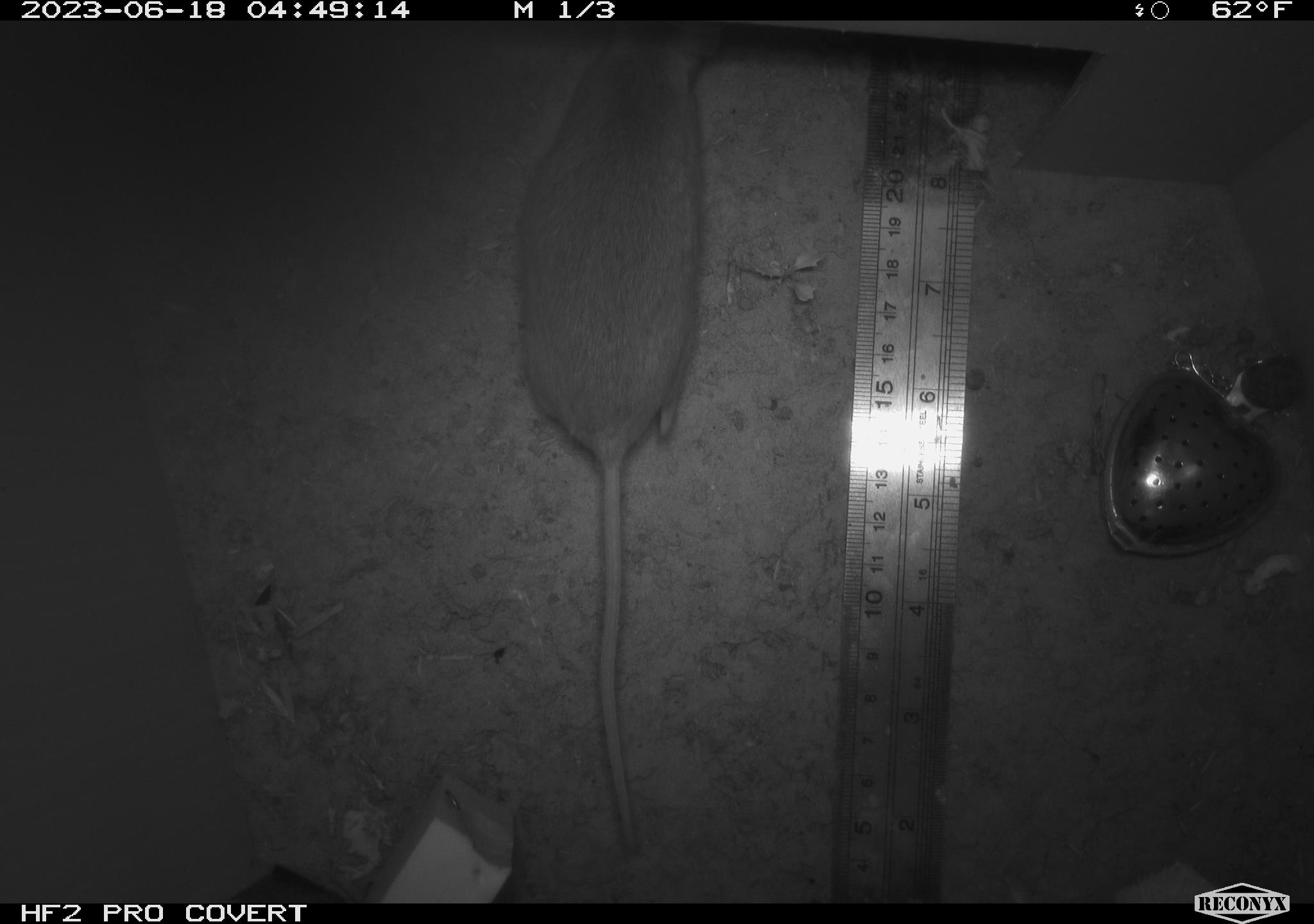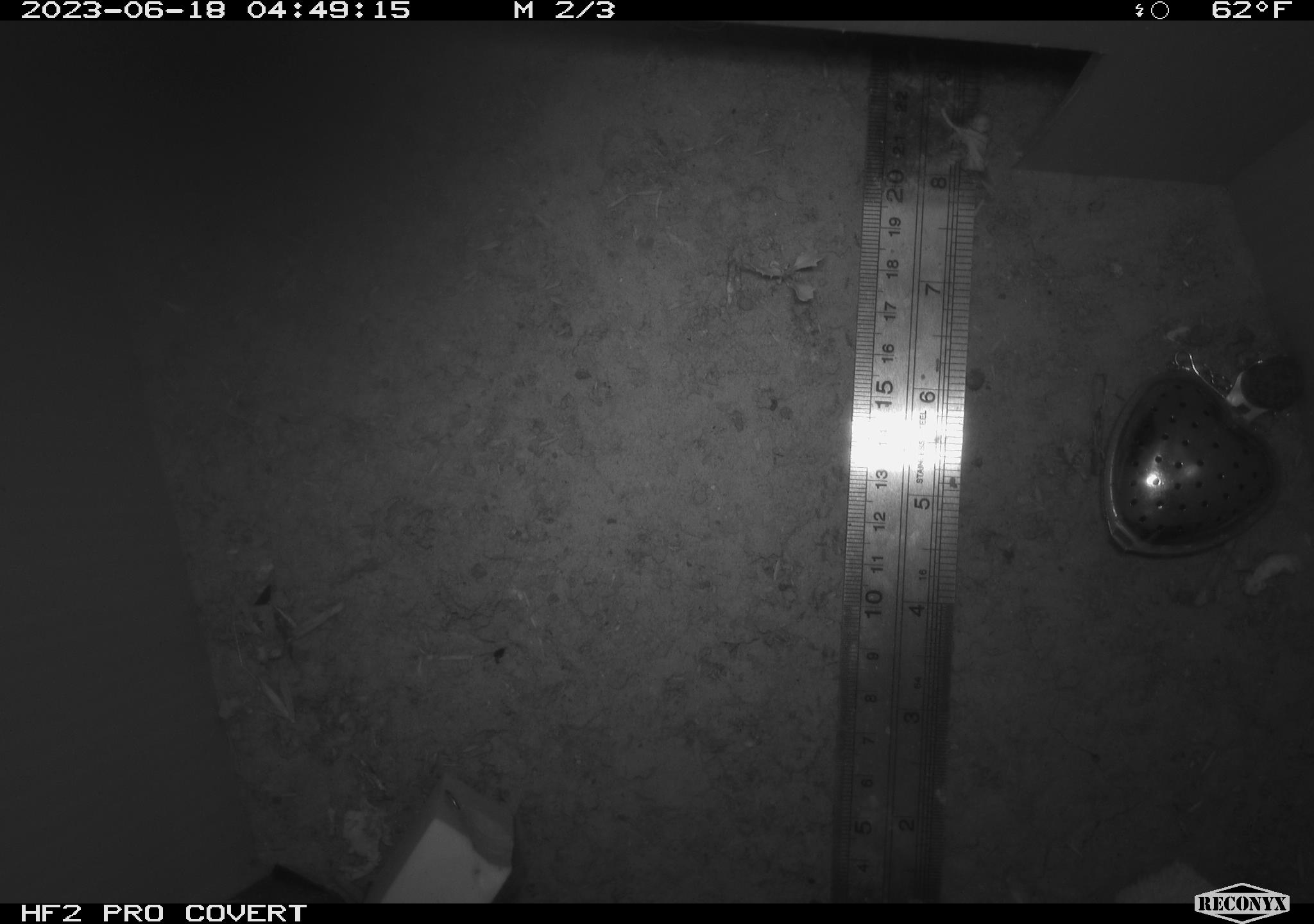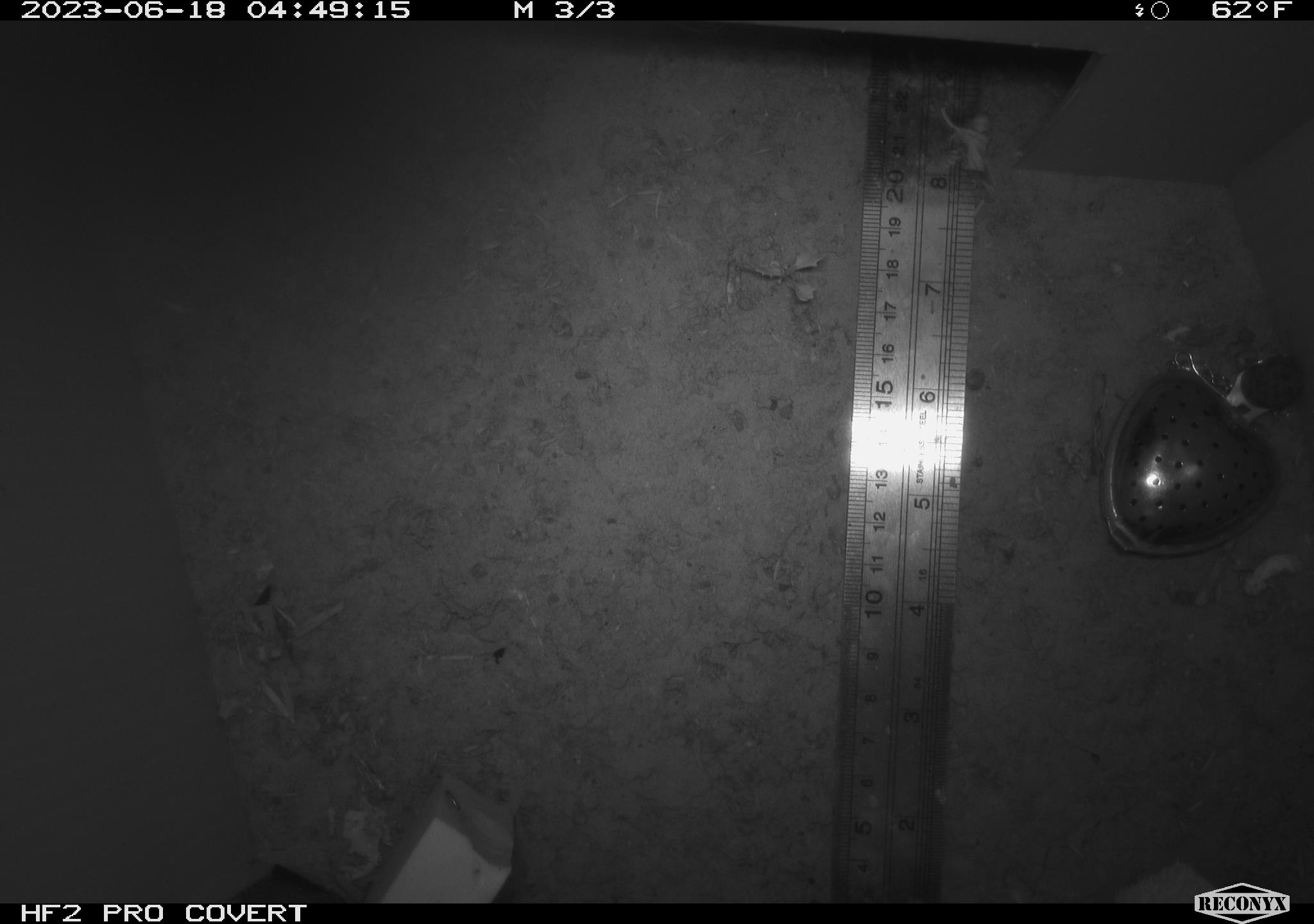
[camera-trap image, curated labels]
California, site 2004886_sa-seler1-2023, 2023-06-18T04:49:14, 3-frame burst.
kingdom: Animalia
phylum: Chordata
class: Mammalia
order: Rodentia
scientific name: Rodentia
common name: mouse species